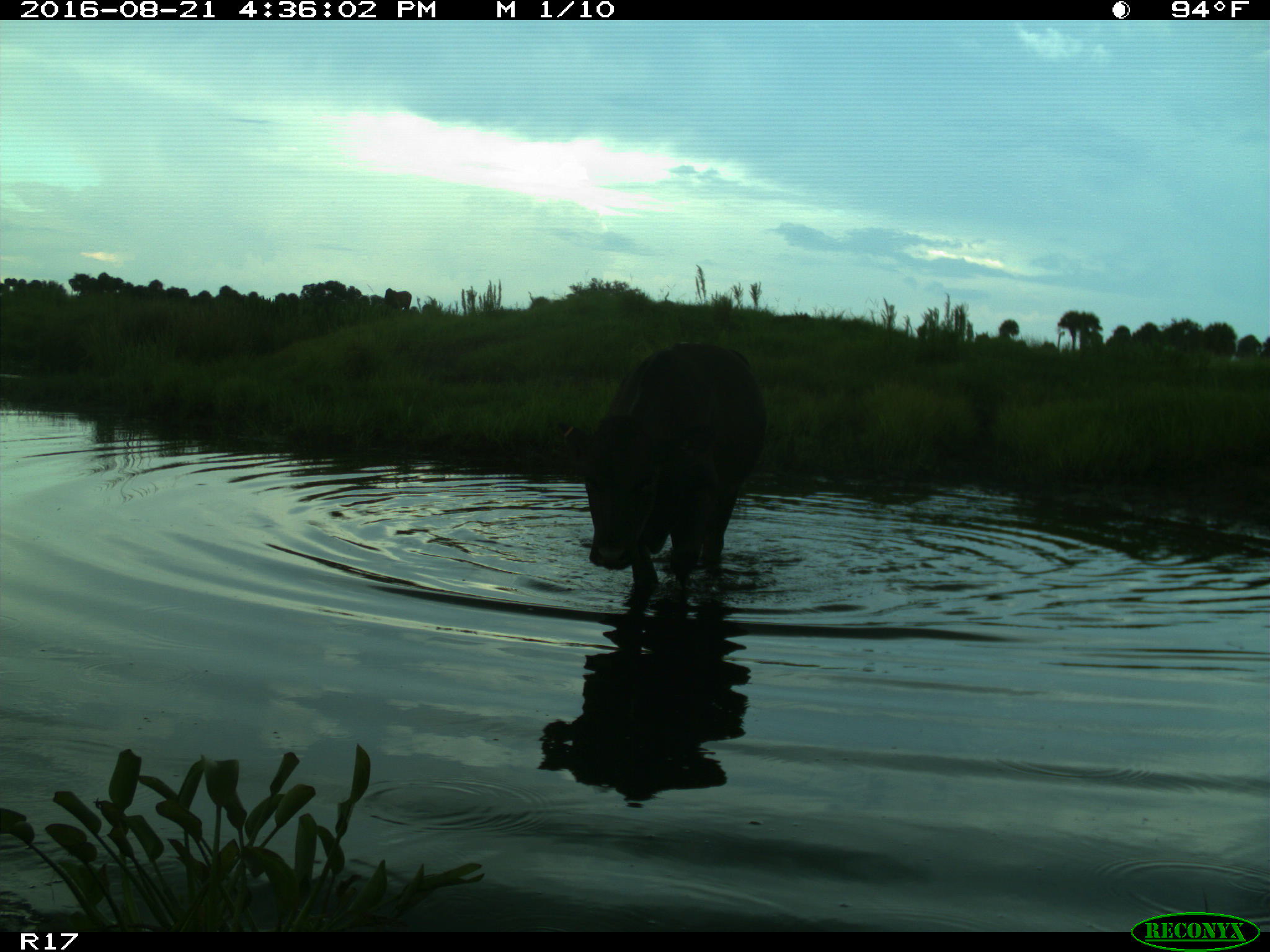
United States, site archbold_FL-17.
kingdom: Animalia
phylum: Chordata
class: Mammalia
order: Artiodactyla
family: Bovidae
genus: Bos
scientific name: Bos taurus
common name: domestic cow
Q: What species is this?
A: Bos taurus (domestic cow).